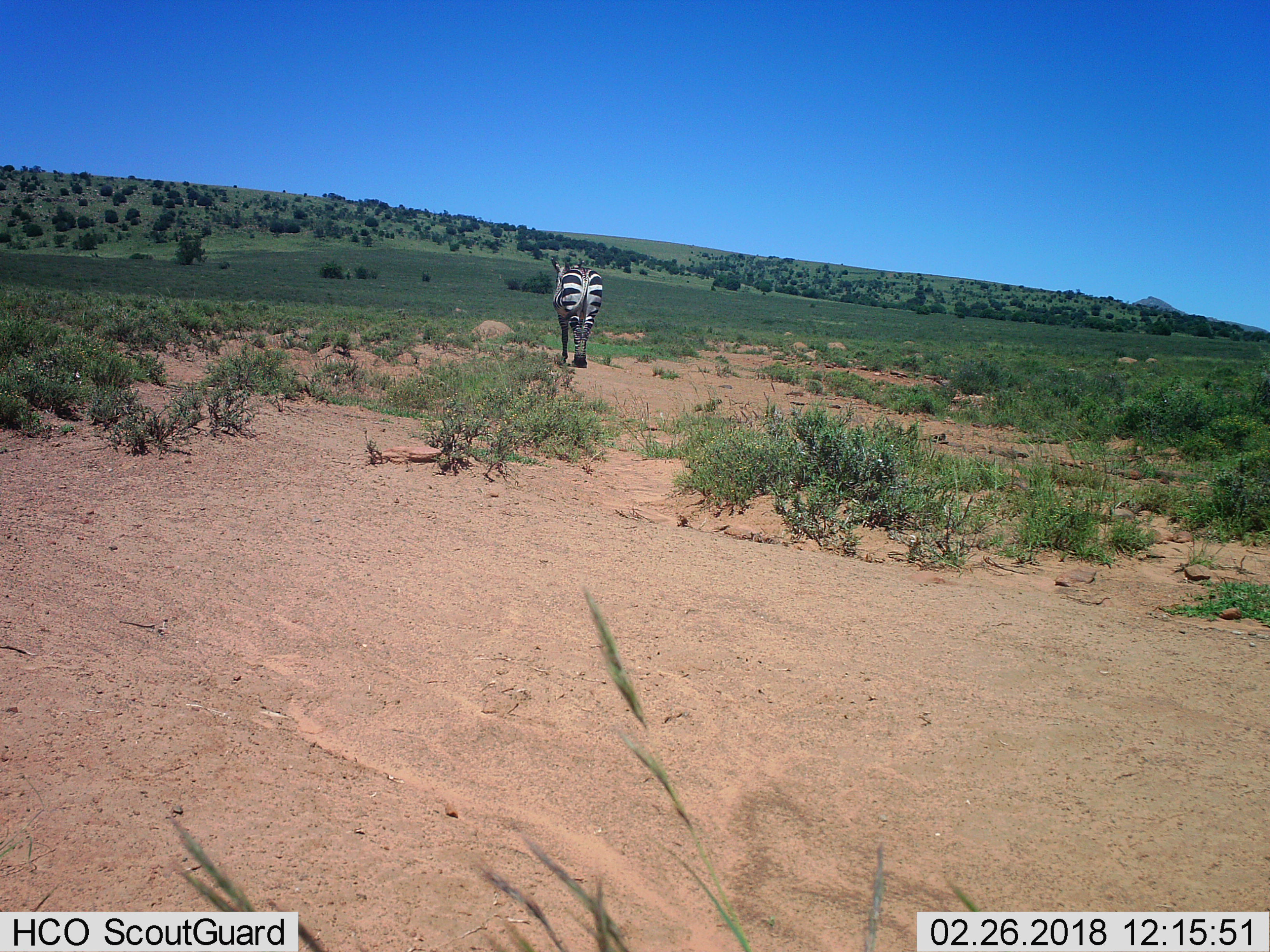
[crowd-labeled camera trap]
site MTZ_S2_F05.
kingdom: Animalia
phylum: Chordata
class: Mammalia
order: Perissodactyla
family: Equidae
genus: Equus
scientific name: Equus zebra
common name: mountain zebra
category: zebramountain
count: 1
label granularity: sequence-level